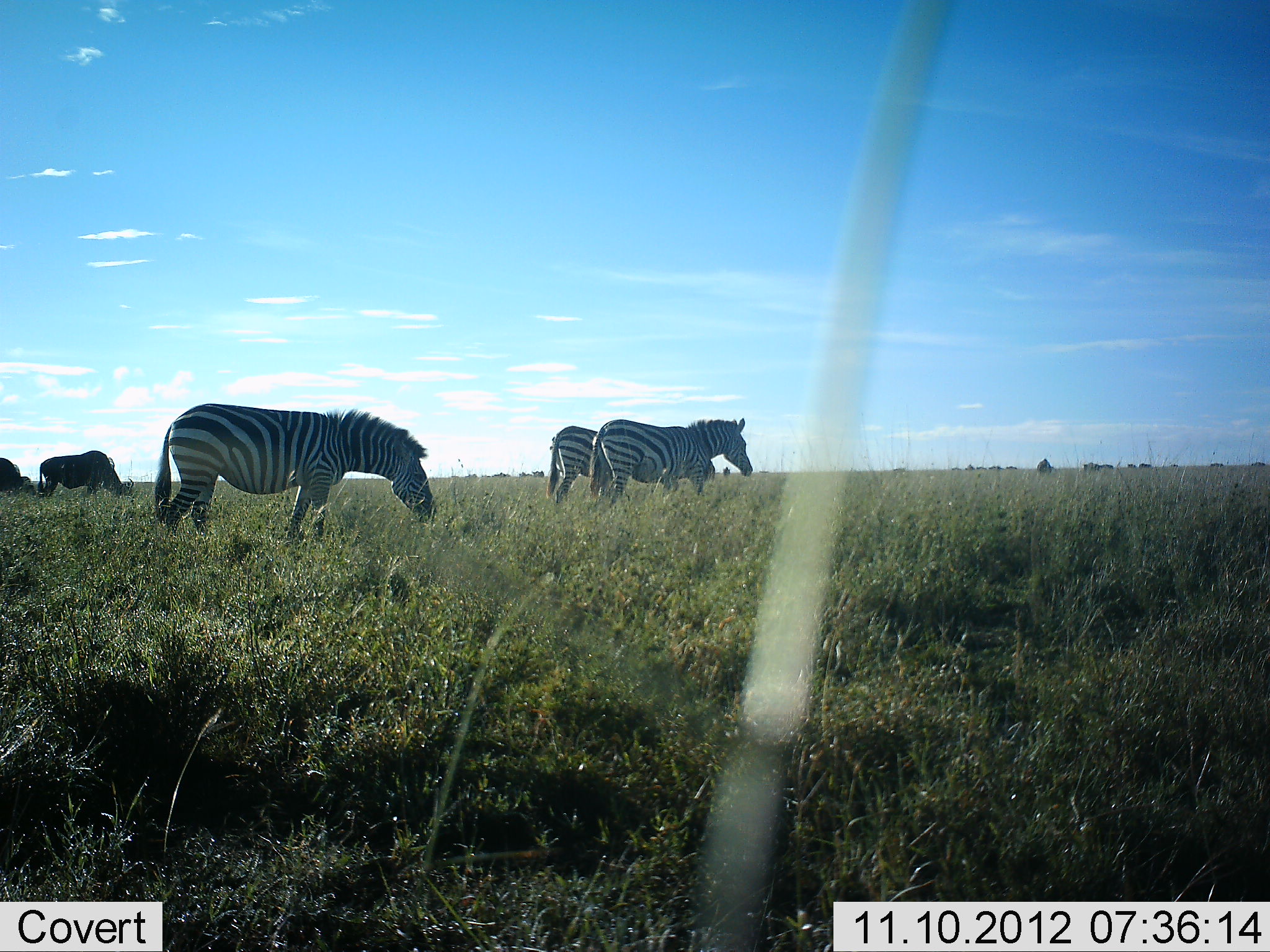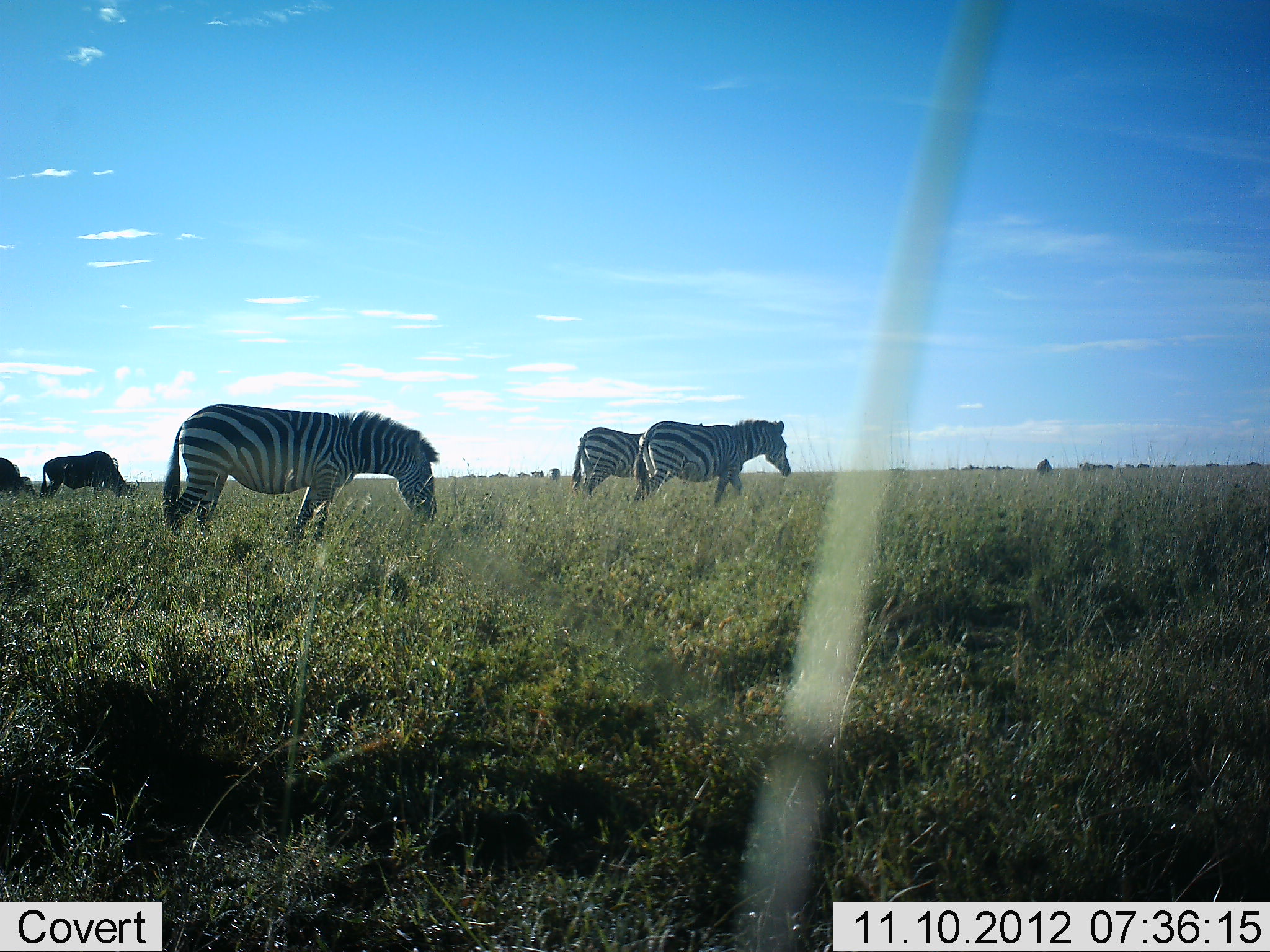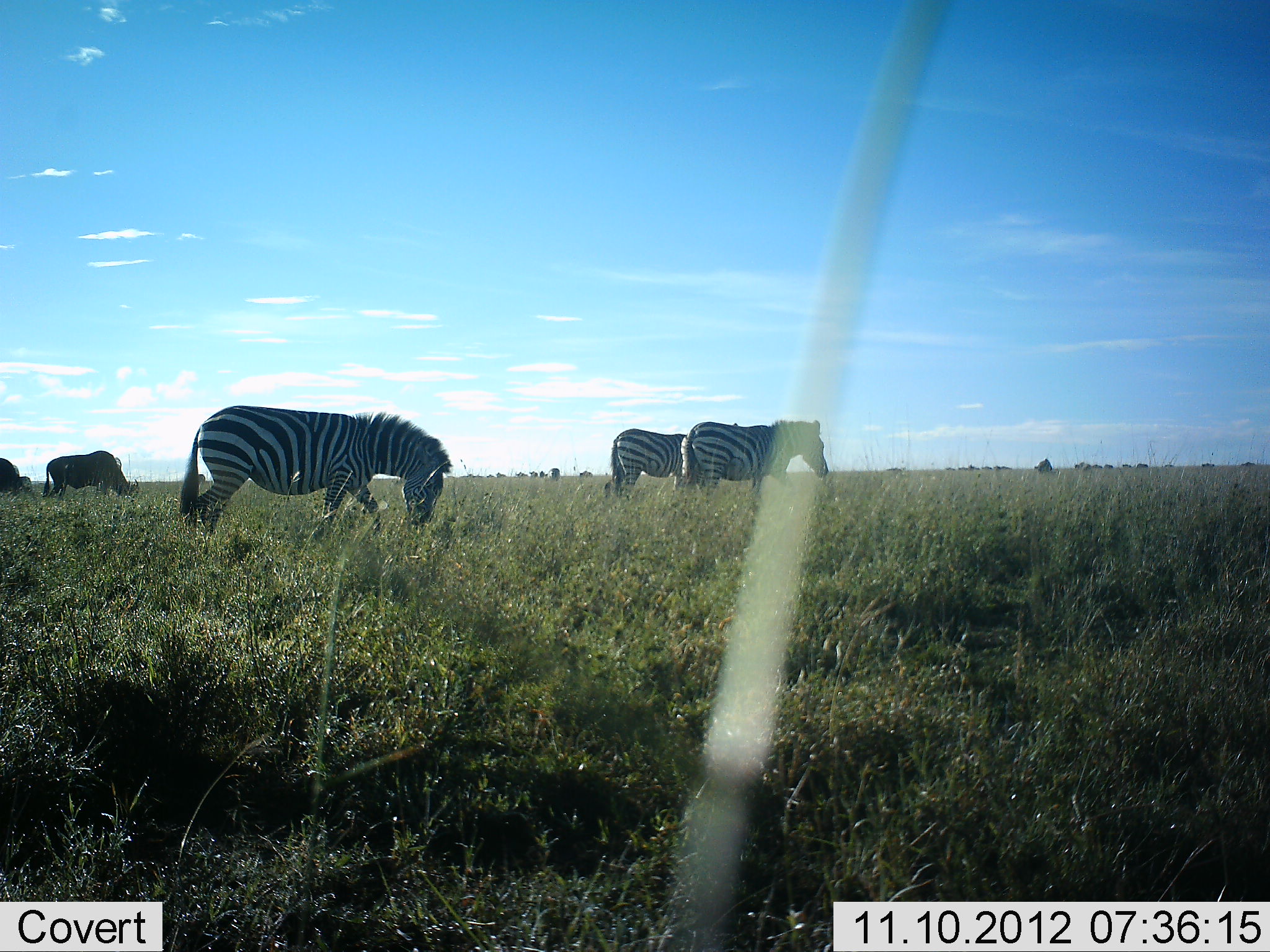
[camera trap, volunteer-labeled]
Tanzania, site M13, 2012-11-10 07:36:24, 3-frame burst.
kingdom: Animalia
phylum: Chordata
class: Mammalia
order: Artiodactyla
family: Bovidae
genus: Connochaetes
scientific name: Connochaetes taurinus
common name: blue wildebeest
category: wildebeest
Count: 2.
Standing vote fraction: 36%.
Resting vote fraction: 0%.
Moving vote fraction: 36%.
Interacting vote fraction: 0%.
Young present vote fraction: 0%.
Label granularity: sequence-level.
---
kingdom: Animalia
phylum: Chordata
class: Mammalia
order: Perissodactyla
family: Equidae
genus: Equus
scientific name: Equus quagga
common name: plains zebra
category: zebra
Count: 3.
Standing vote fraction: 18%.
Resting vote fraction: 0%.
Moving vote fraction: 82%.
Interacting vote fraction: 0%.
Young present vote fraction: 0%.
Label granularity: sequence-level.